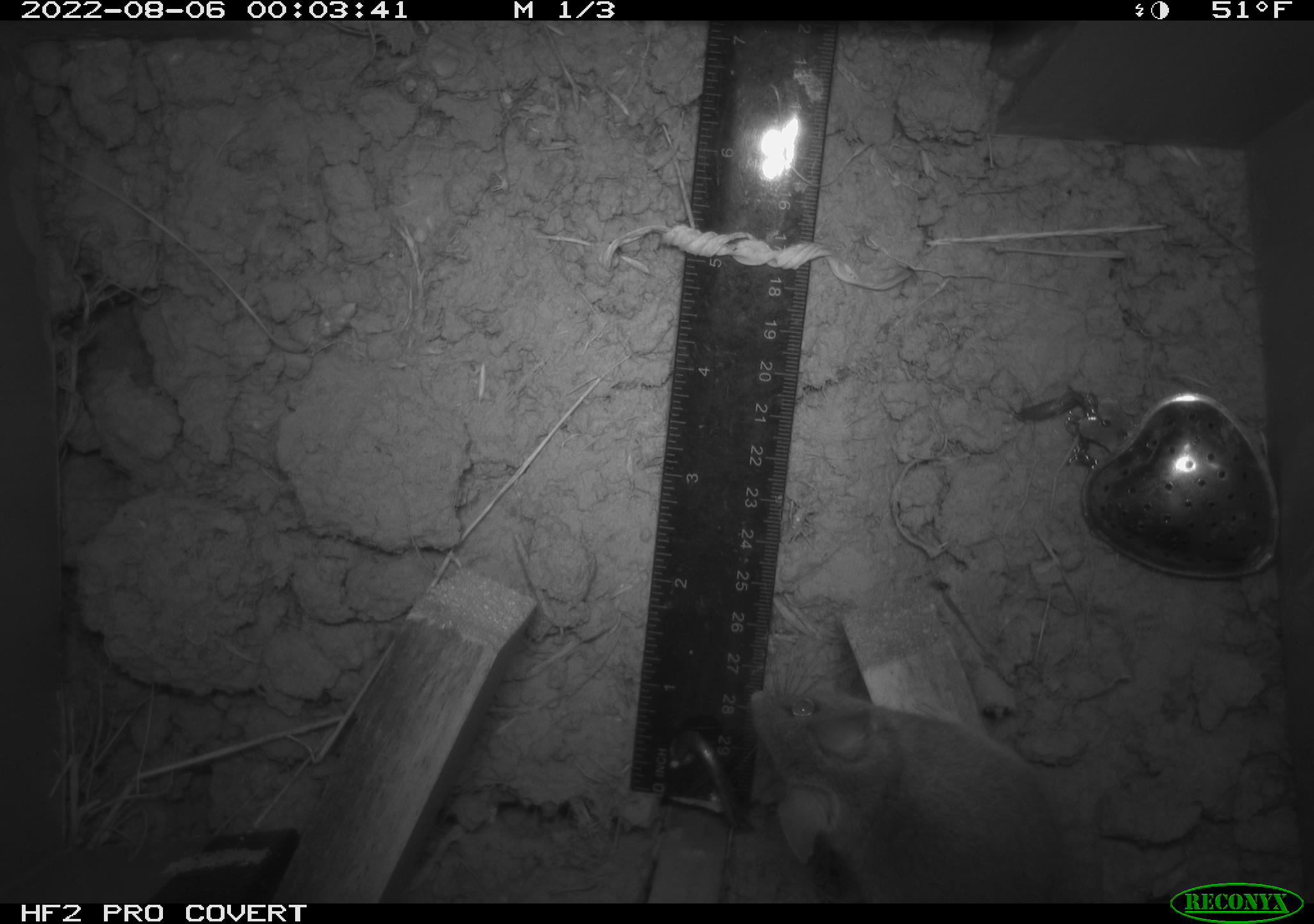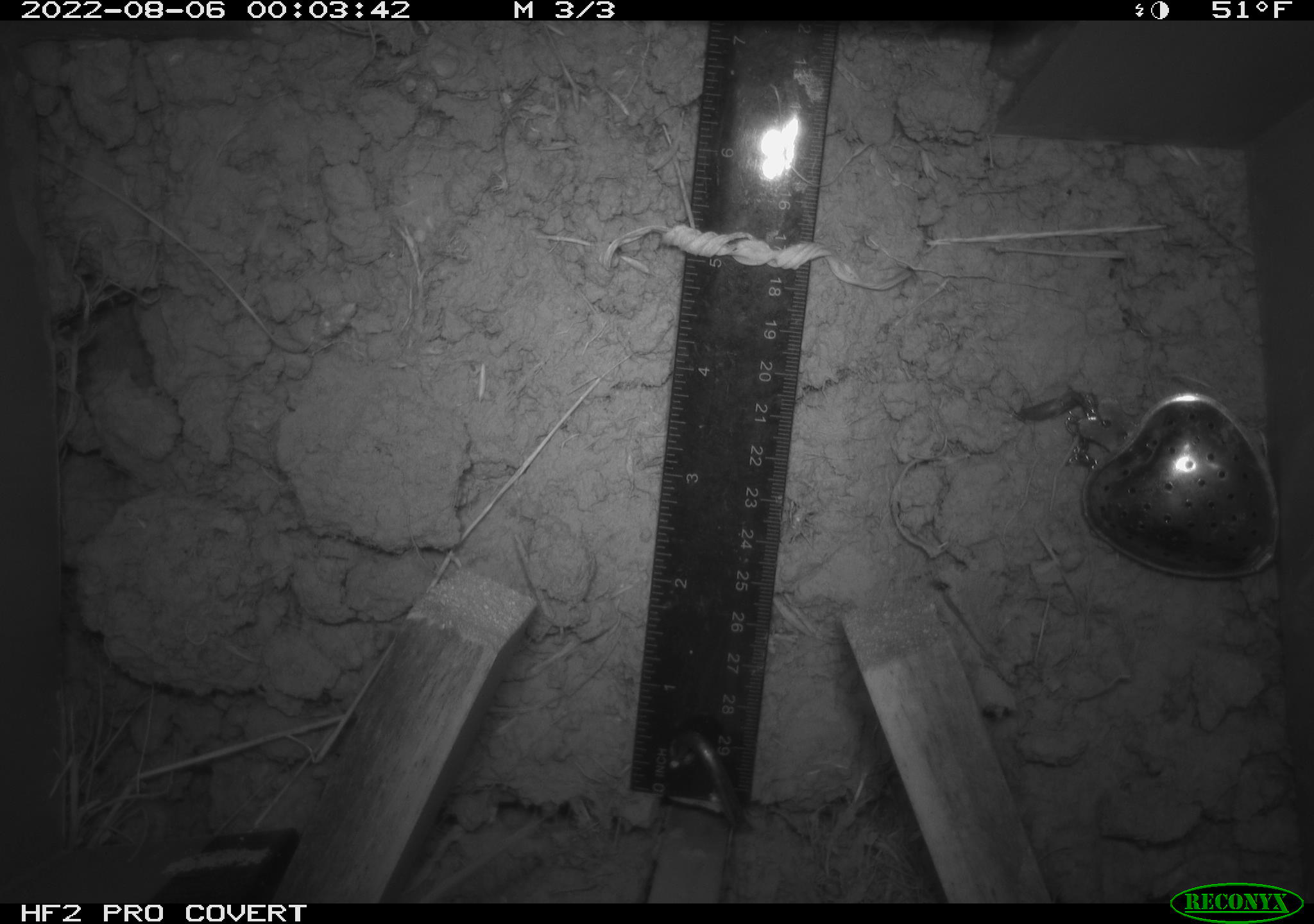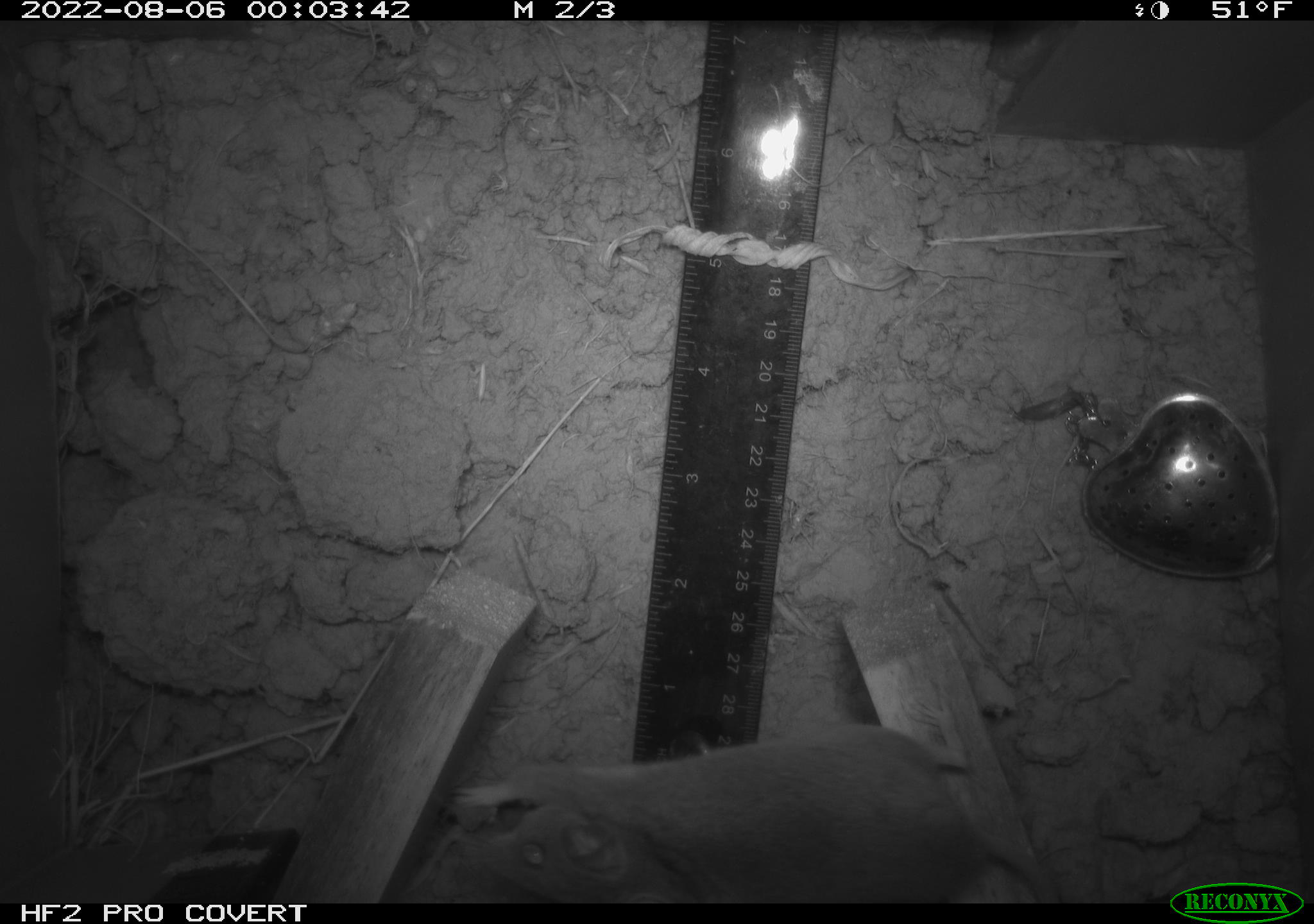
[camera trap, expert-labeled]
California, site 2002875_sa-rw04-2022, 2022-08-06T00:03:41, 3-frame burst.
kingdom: Animalia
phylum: Chordata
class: Mammalia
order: Rodentia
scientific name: Rodentia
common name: mouse species